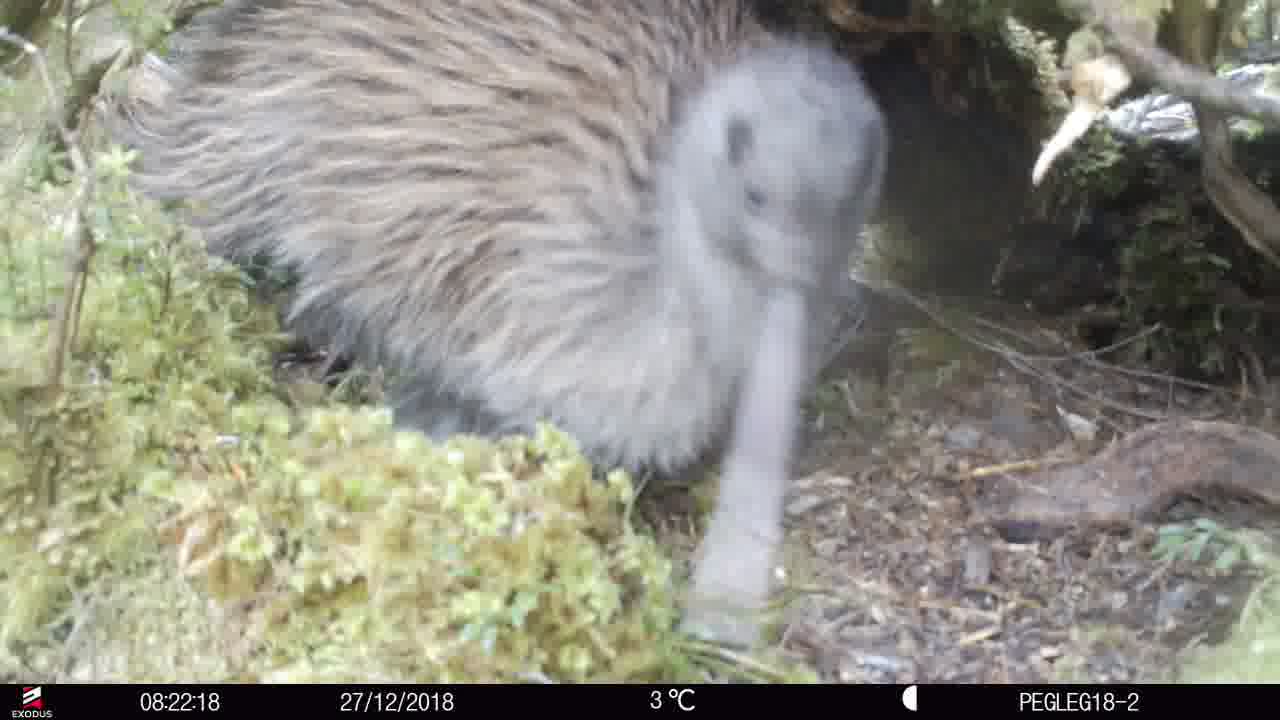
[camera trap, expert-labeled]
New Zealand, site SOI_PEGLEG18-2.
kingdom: Animalia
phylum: Chordata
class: Aves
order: Apterygiformes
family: Apterygidae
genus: Apteryx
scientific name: Apteryx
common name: kiwi